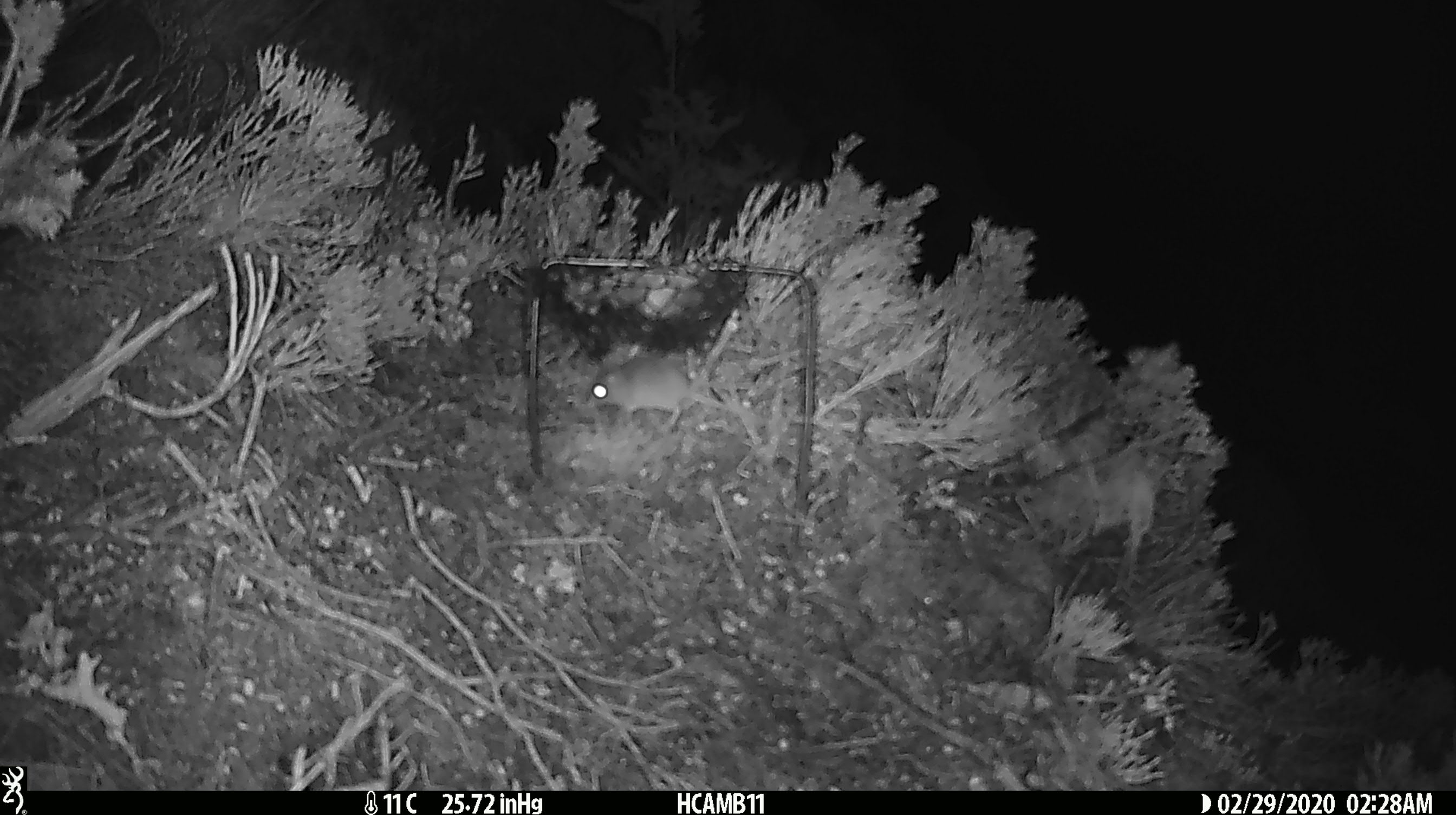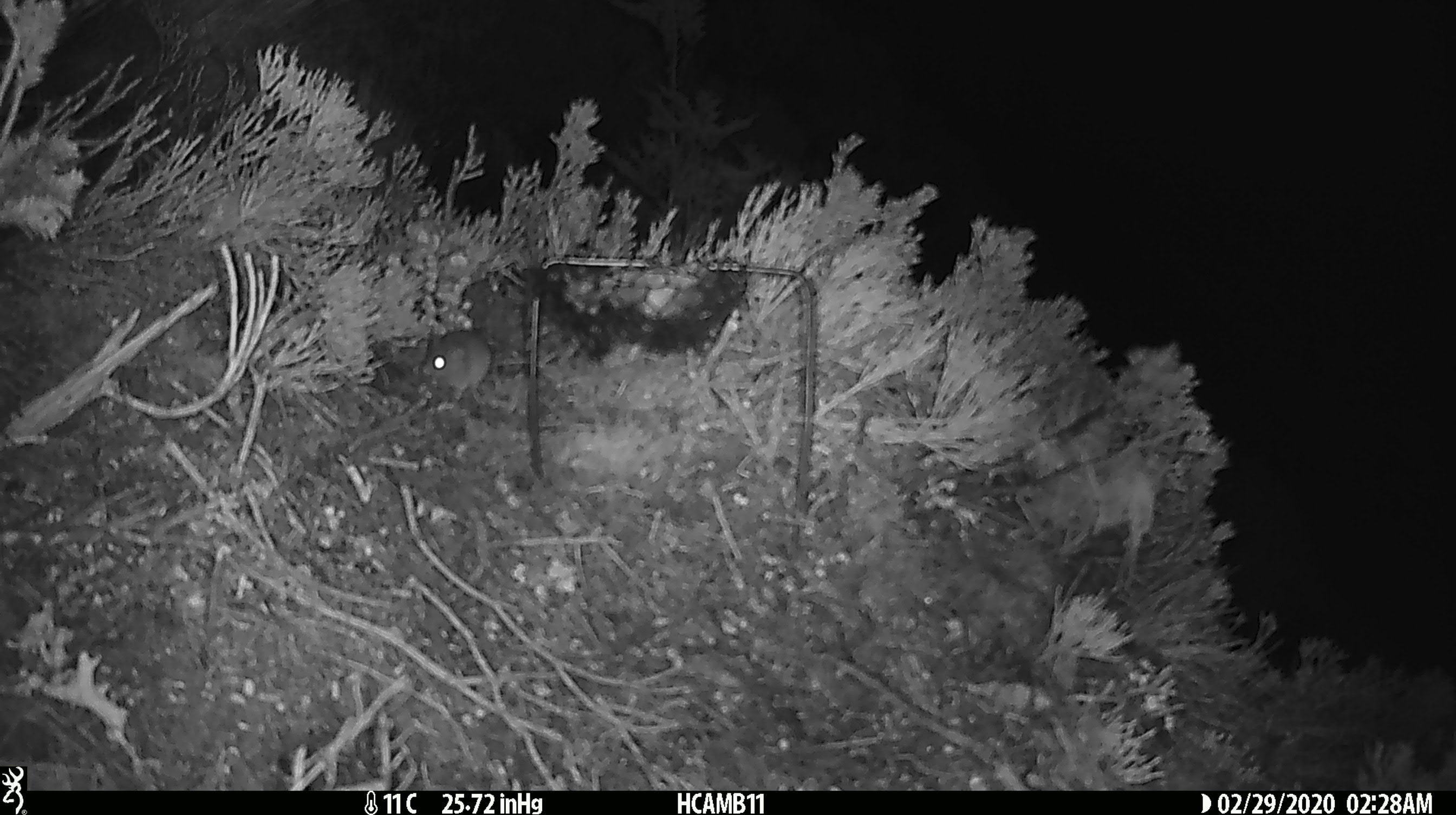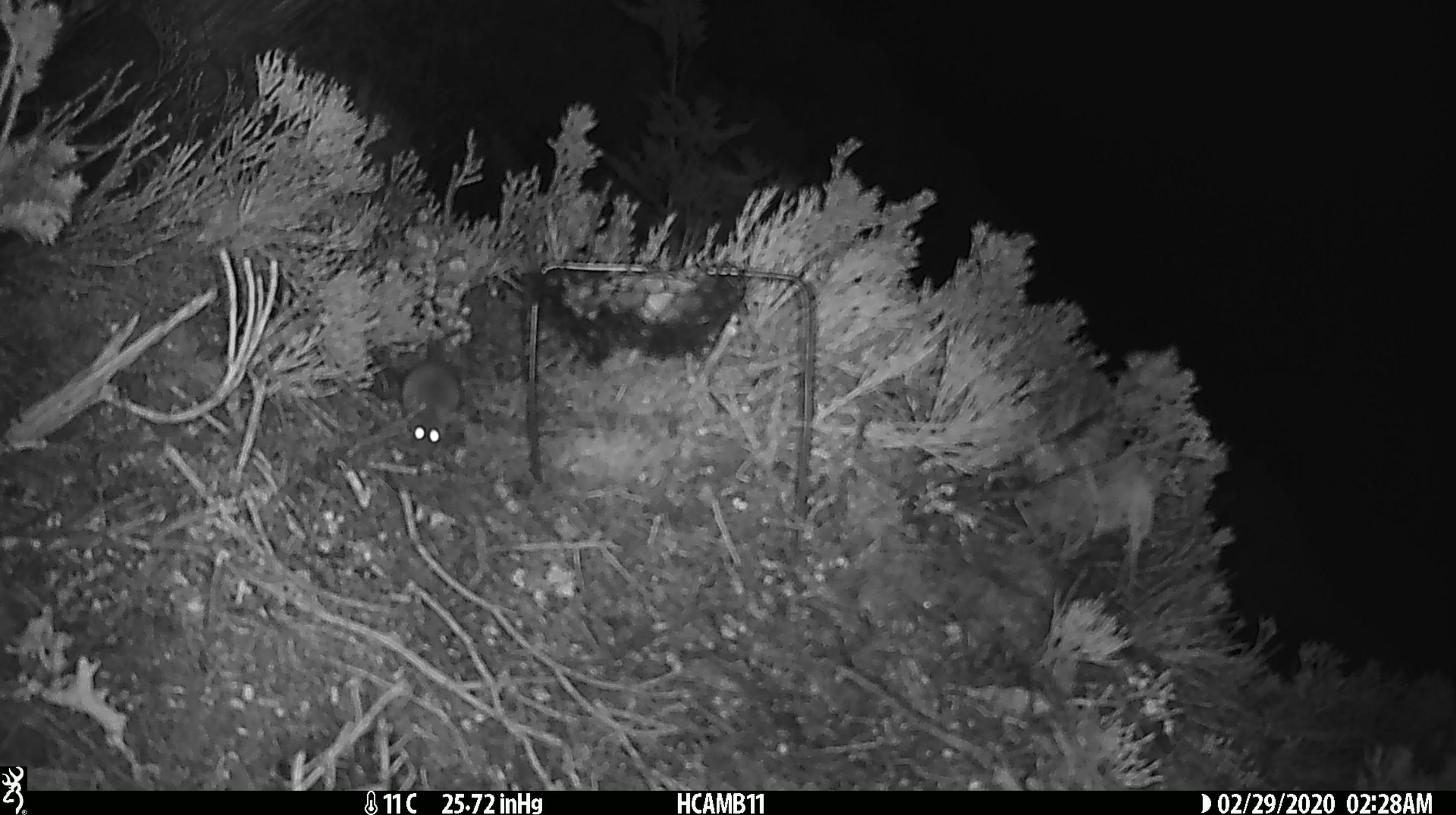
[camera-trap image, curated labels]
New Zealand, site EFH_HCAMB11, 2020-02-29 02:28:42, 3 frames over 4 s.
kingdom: Animalia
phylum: Chordata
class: Mammalia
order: Rodentia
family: Muridae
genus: Mus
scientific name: Mus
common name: mouse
Mouse (Mus).